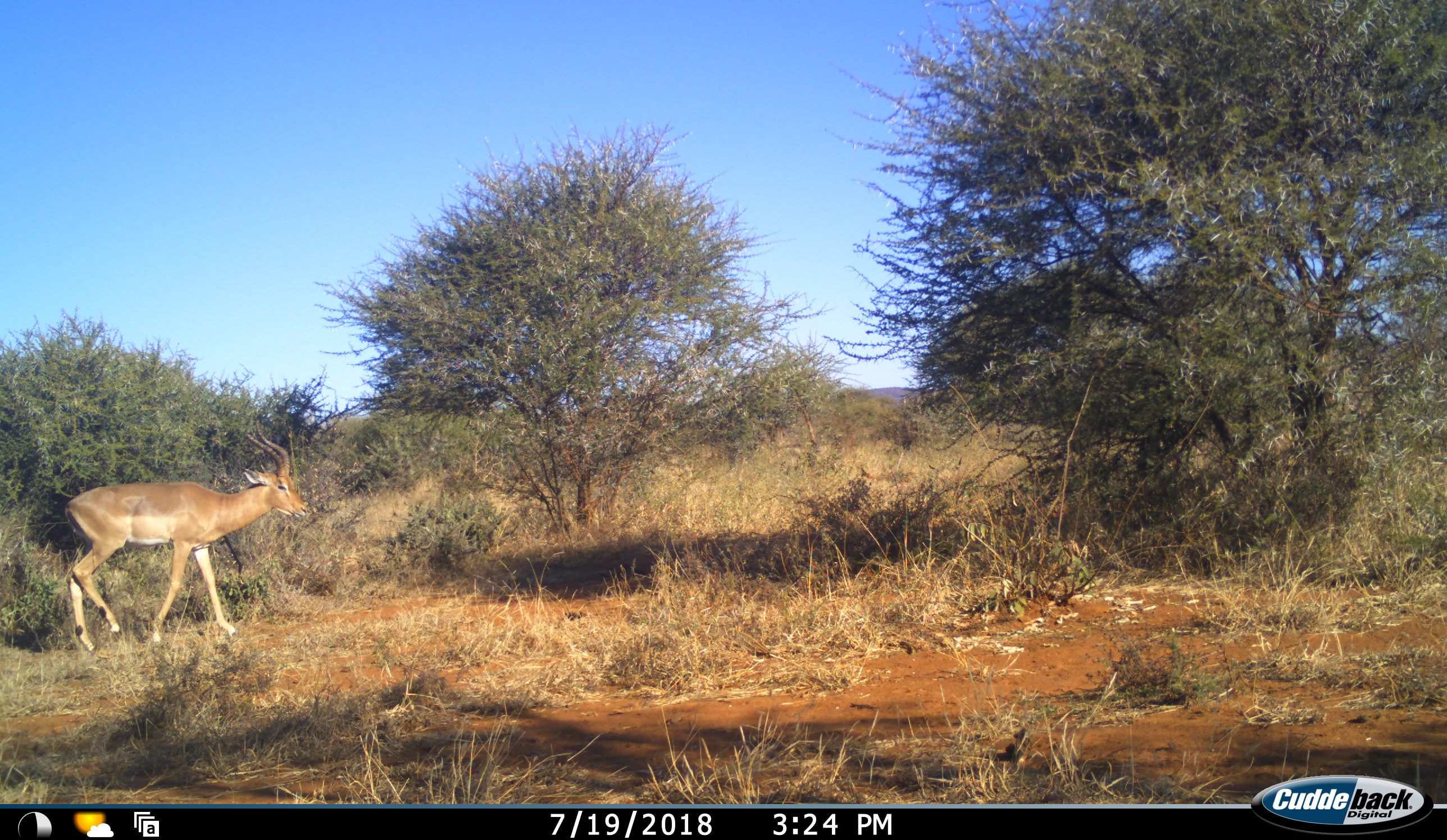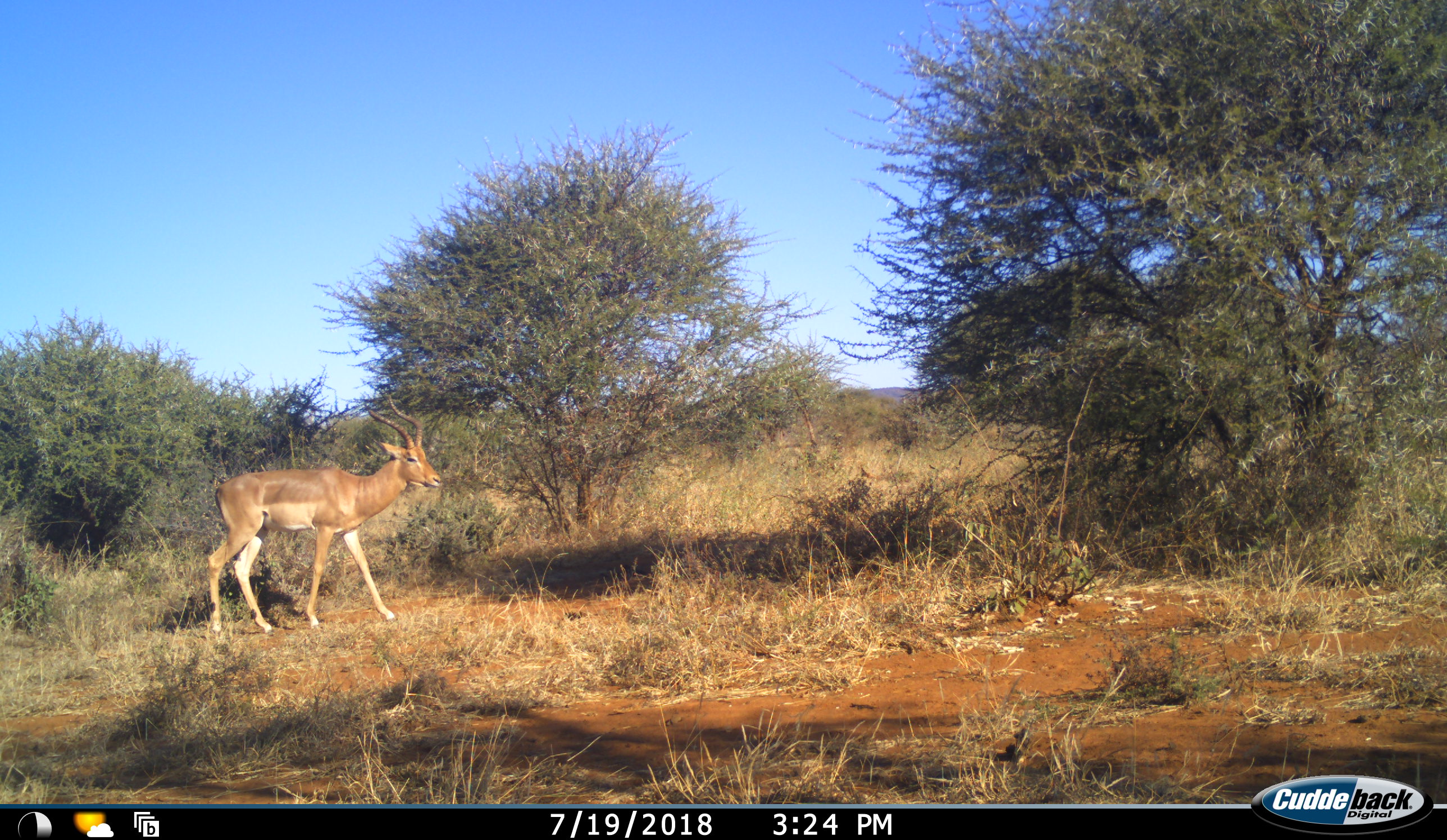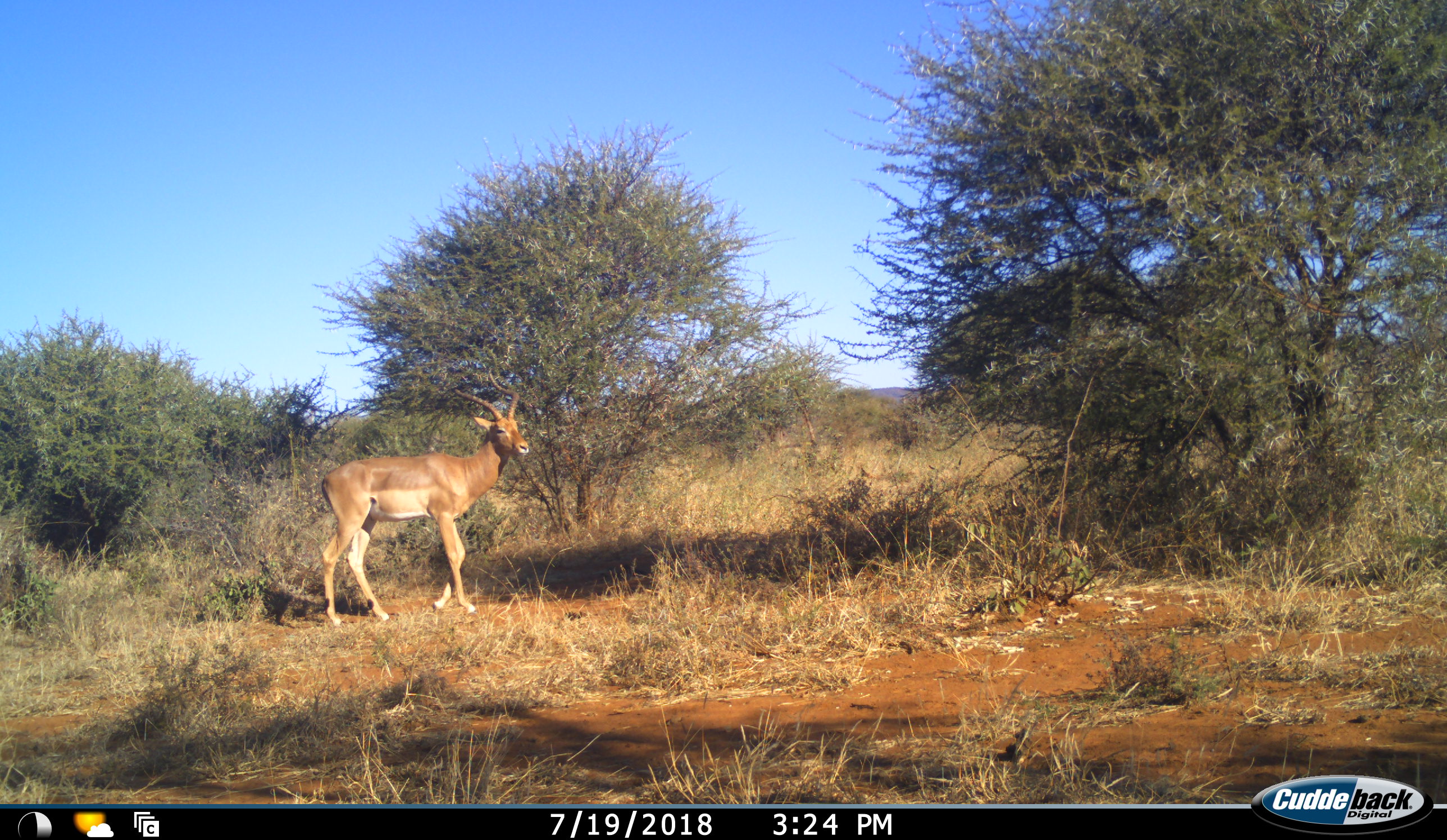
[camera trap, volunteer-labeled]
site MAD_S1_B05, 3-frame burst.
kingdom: Animalia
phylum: Chordata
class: Mammalia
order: Artiodactyla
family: Bovidae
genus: Aepyceros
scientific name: Aepyceros melampus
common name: impala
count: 1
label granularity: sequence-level